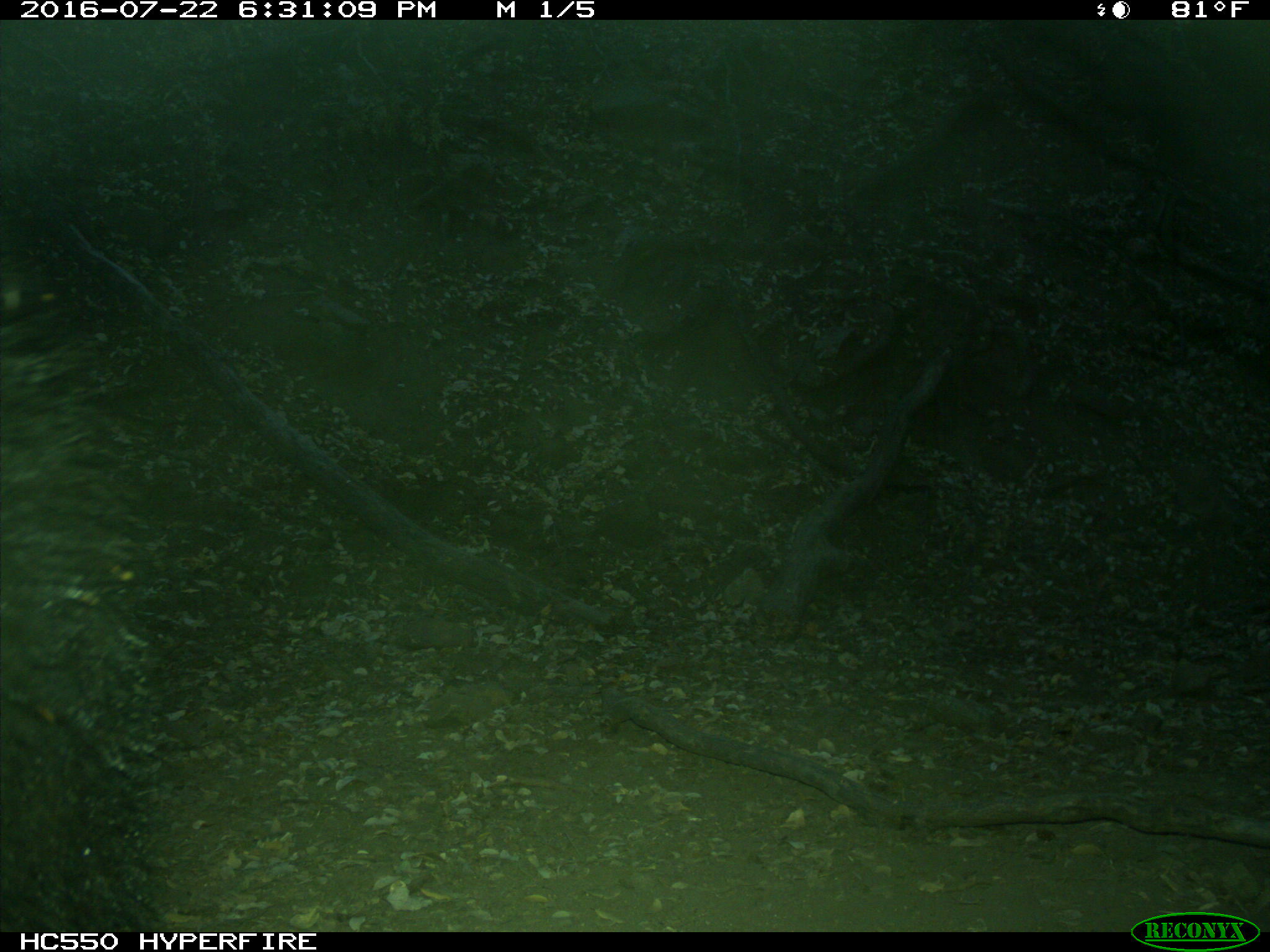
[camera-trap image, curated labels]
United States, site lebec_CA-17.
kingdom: Animalia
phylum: Chordata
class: Mammalia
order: Carnivora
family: Ursidae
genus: Ursus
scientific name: Ursus americanus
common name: american black bear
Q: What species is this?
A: Ursus americanus (american black bear).